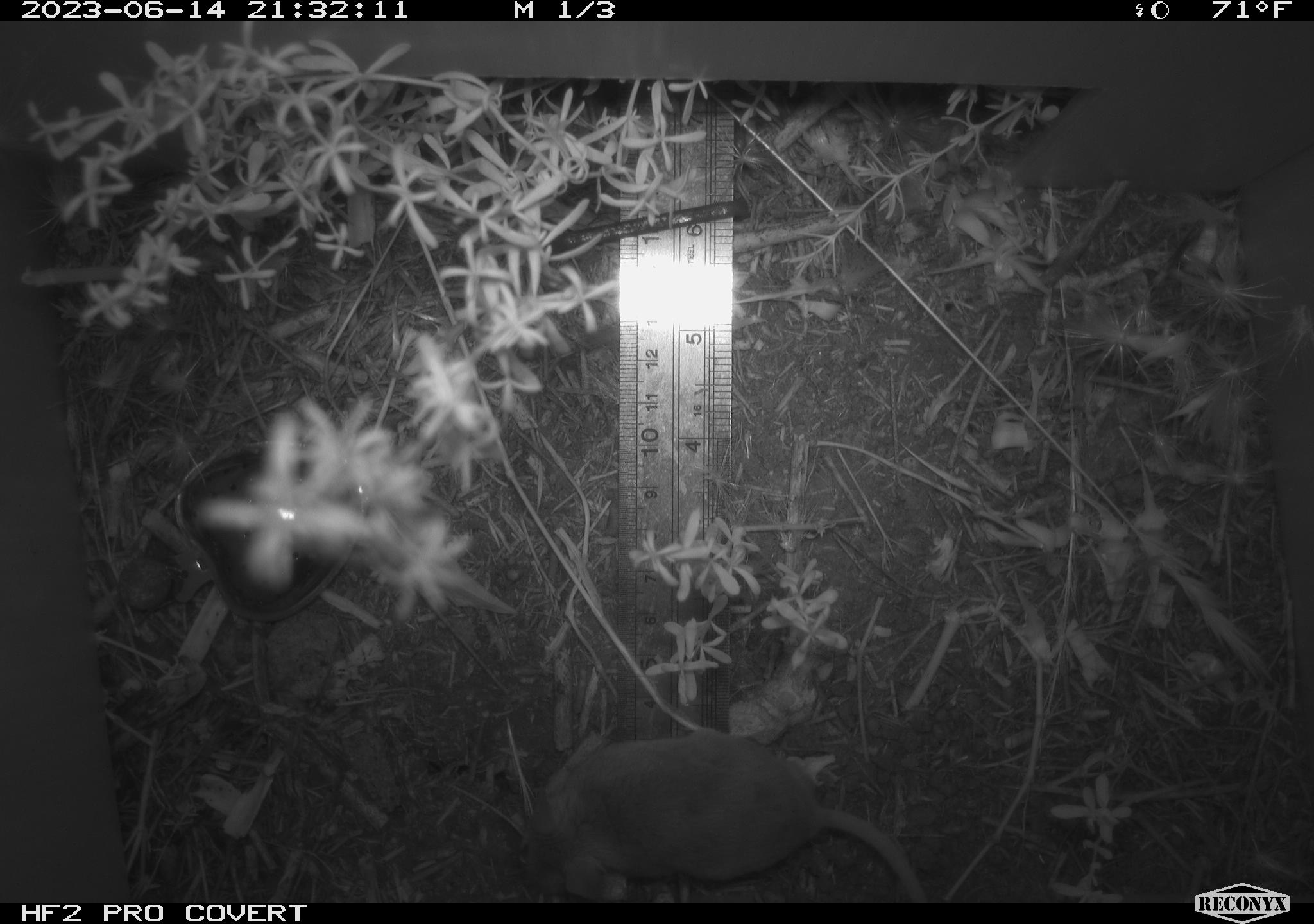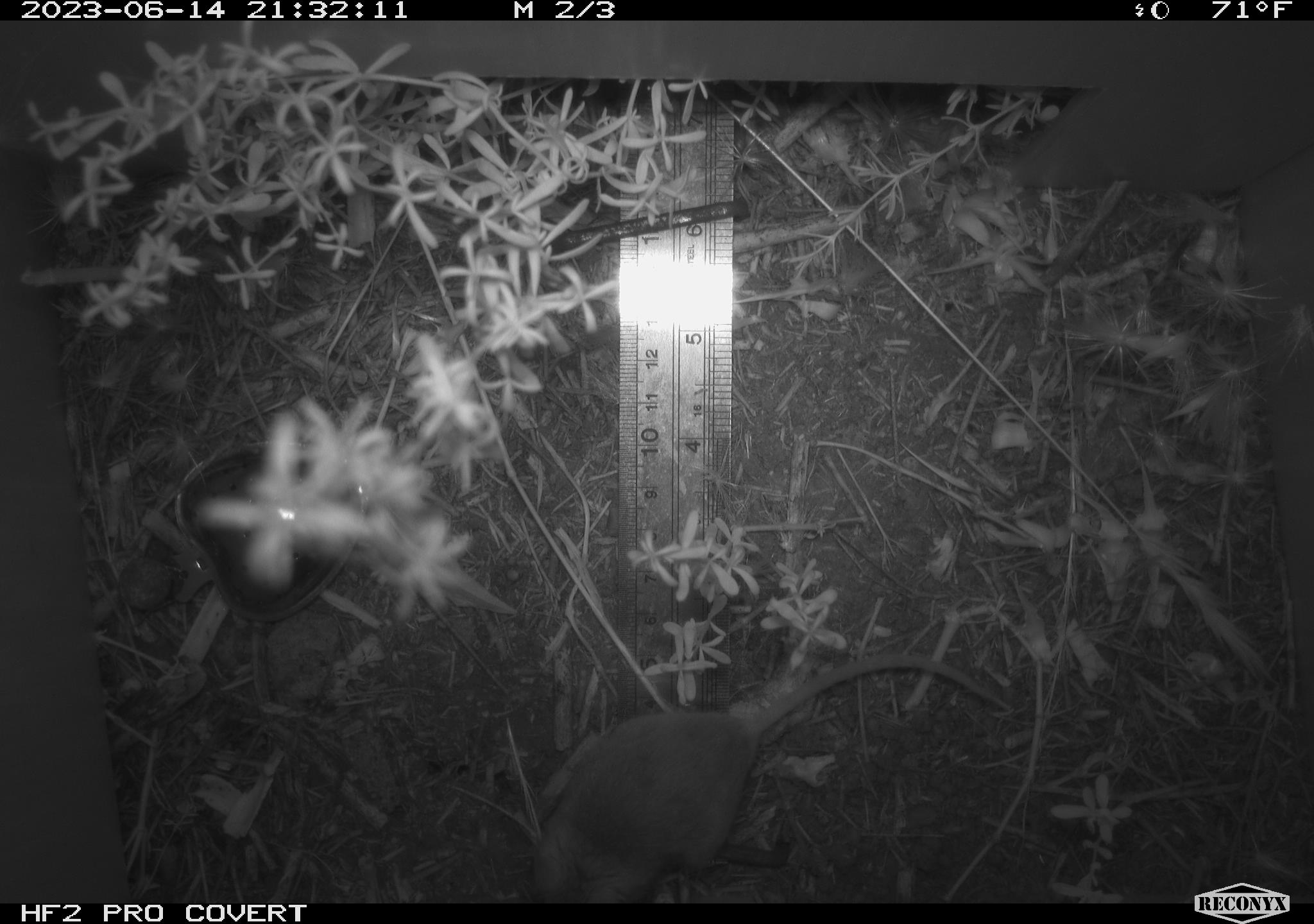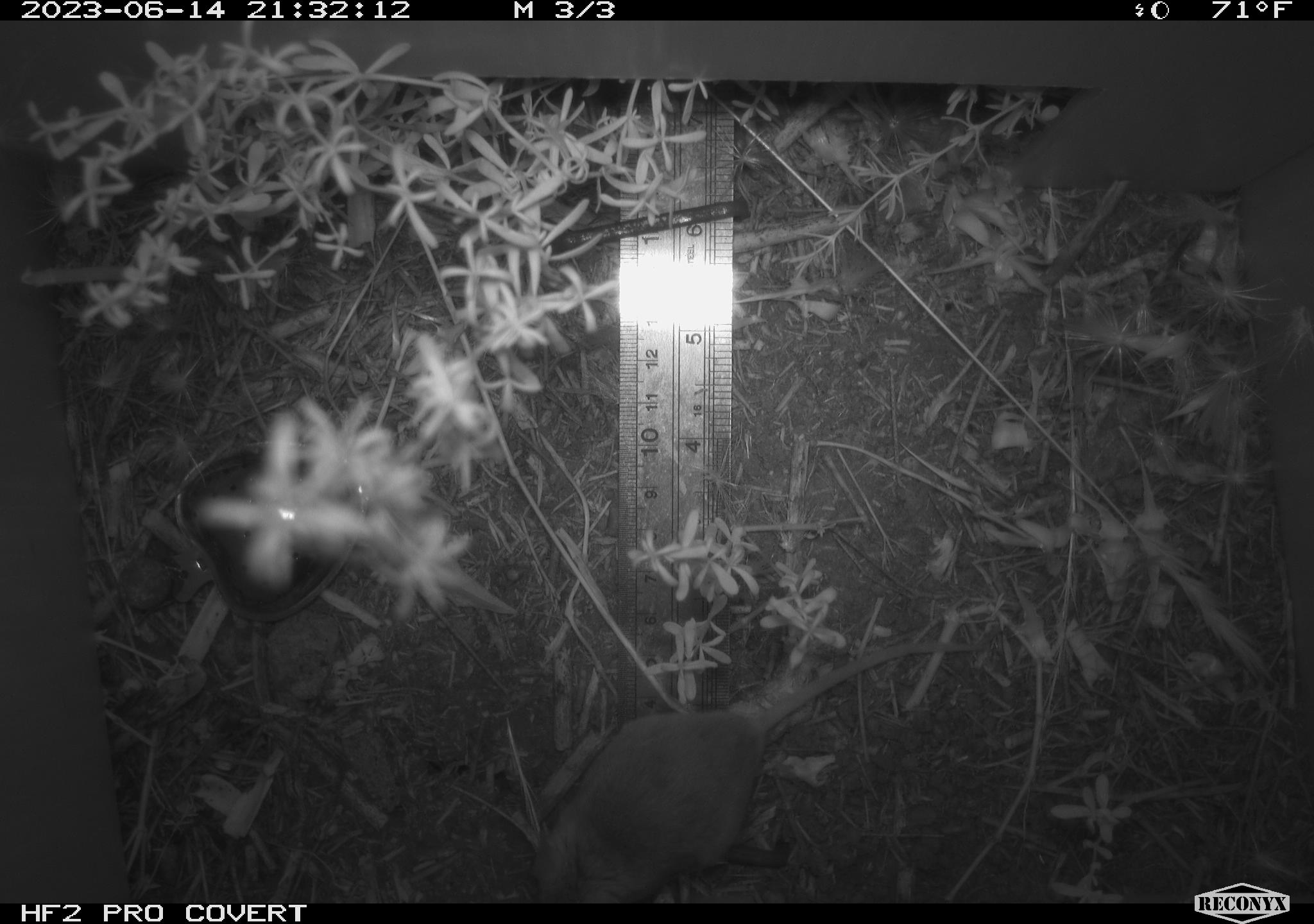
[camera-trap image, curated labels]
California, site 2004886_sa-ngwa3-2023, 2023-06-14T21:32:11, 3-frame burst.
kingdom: Animalia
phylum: Chordata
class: Mammalia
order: Rodentia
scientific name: Rodentia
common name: mouse species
Mouse species (Rodentia).